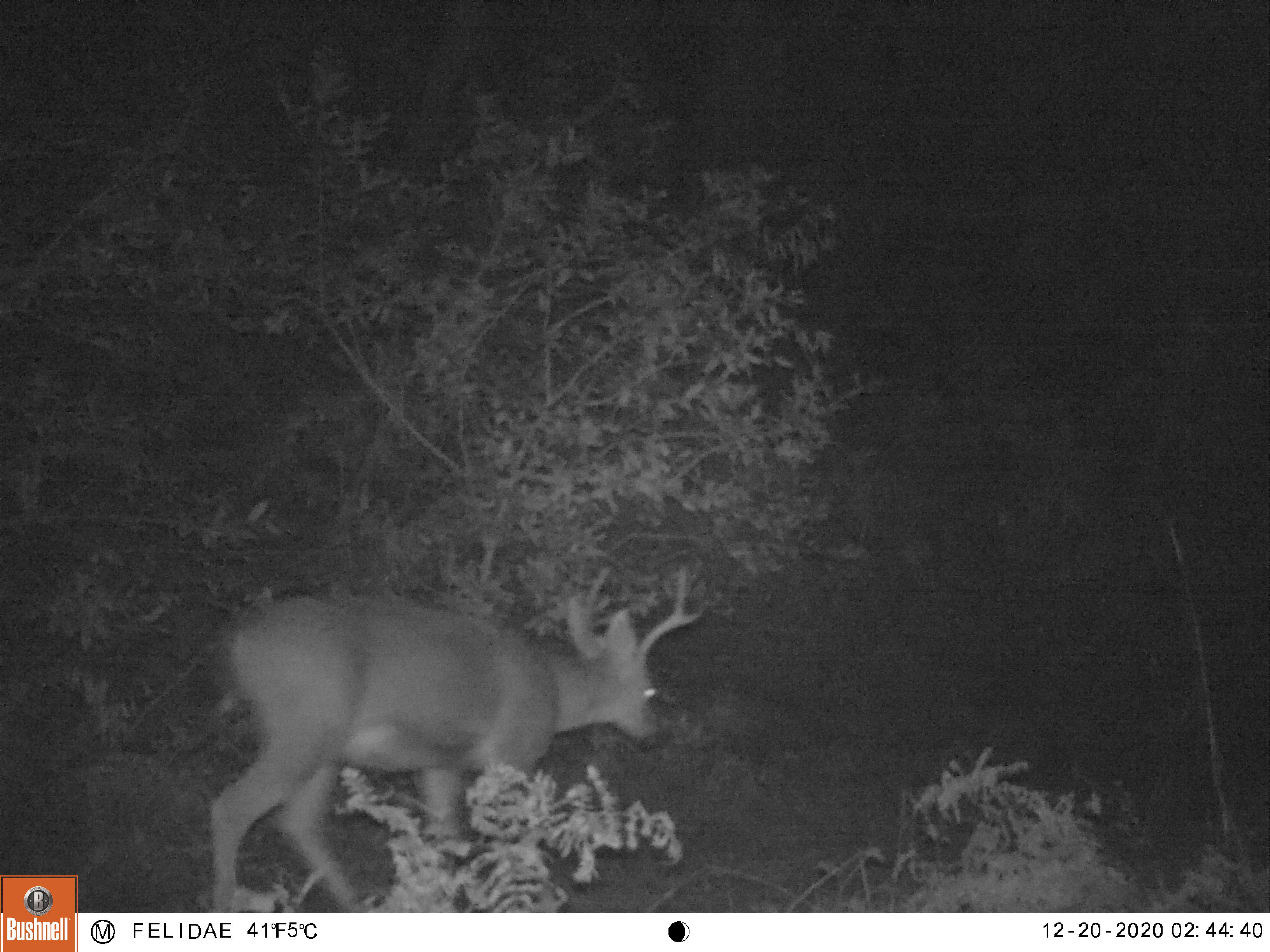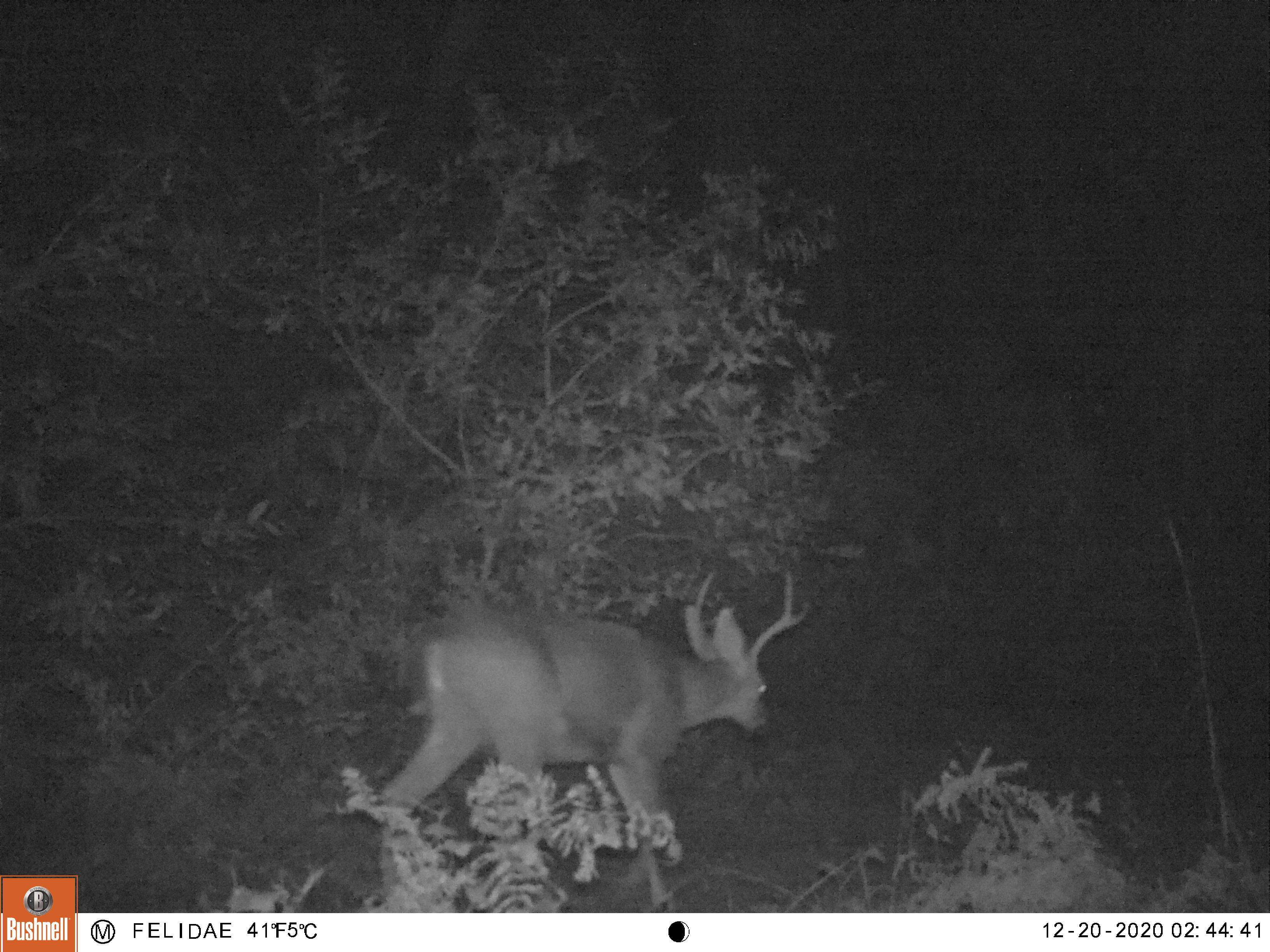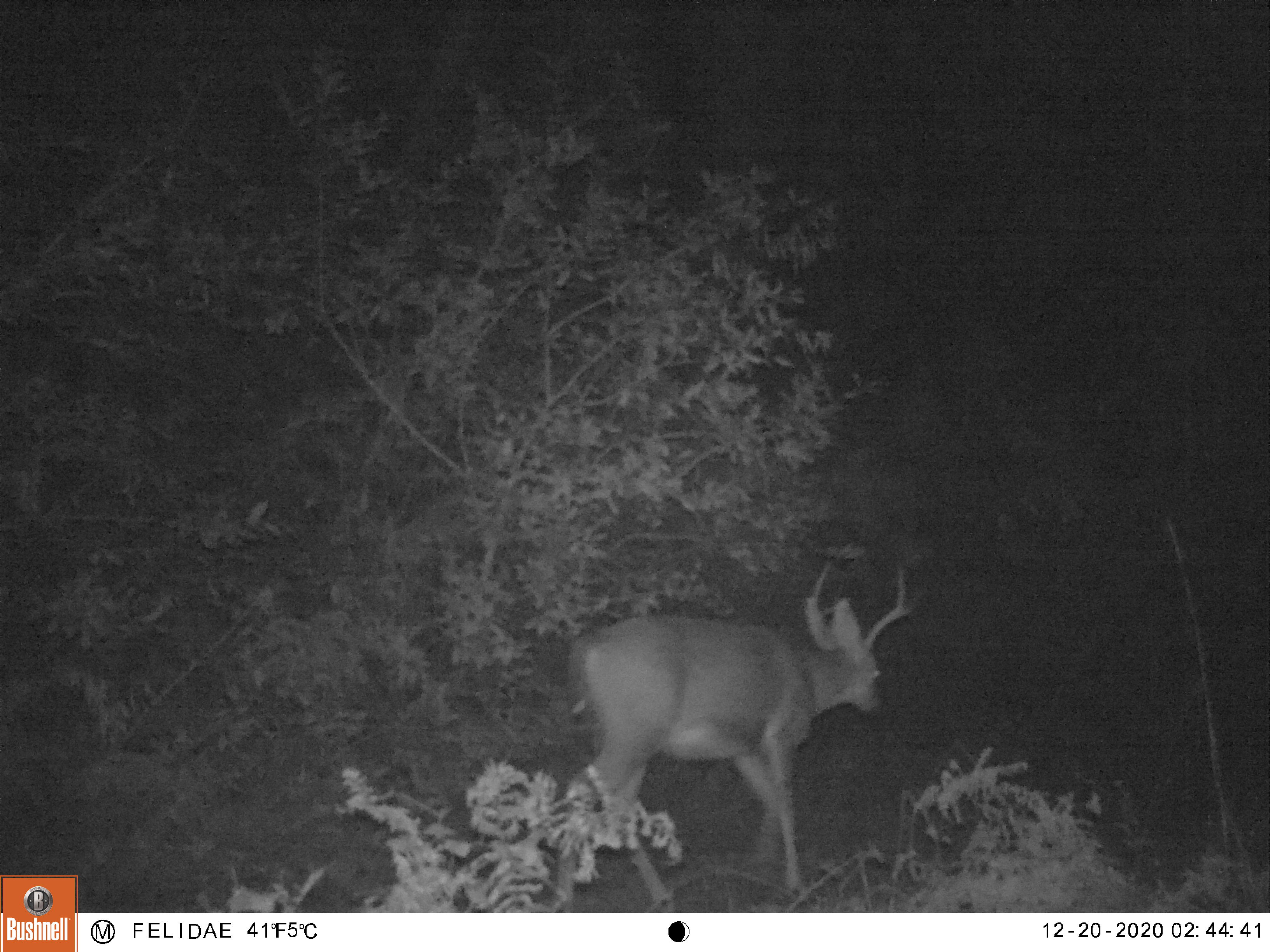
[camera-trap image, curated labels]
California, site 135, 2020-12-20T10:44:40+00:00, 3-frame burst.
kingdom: Animalia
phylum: Chordata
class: Mammalia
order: Artiodactyla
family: Cervidae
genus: Odocoileus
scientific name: Odocoileus hemionus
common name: mule deer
Mule deer (Odocoileus hemionus).